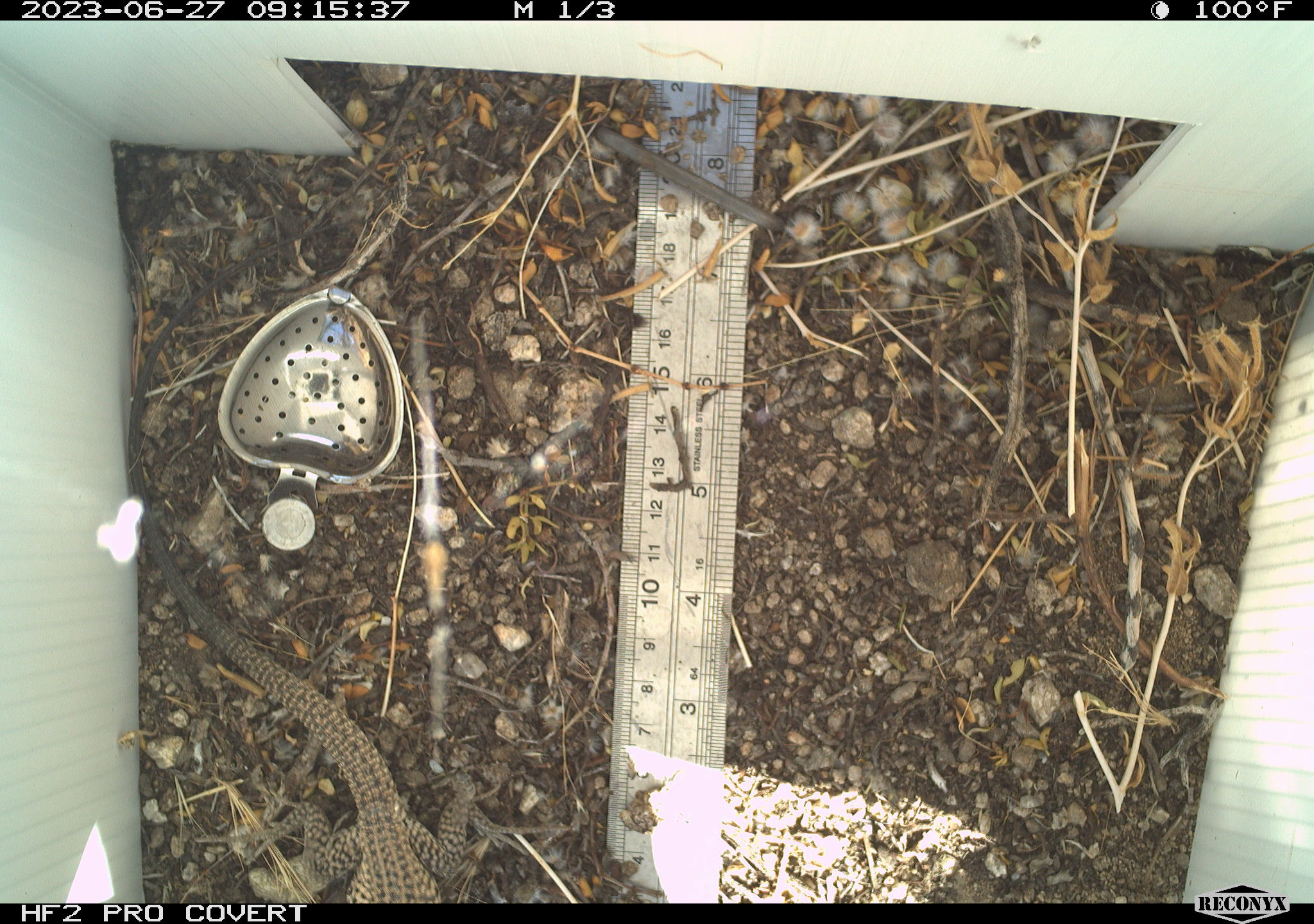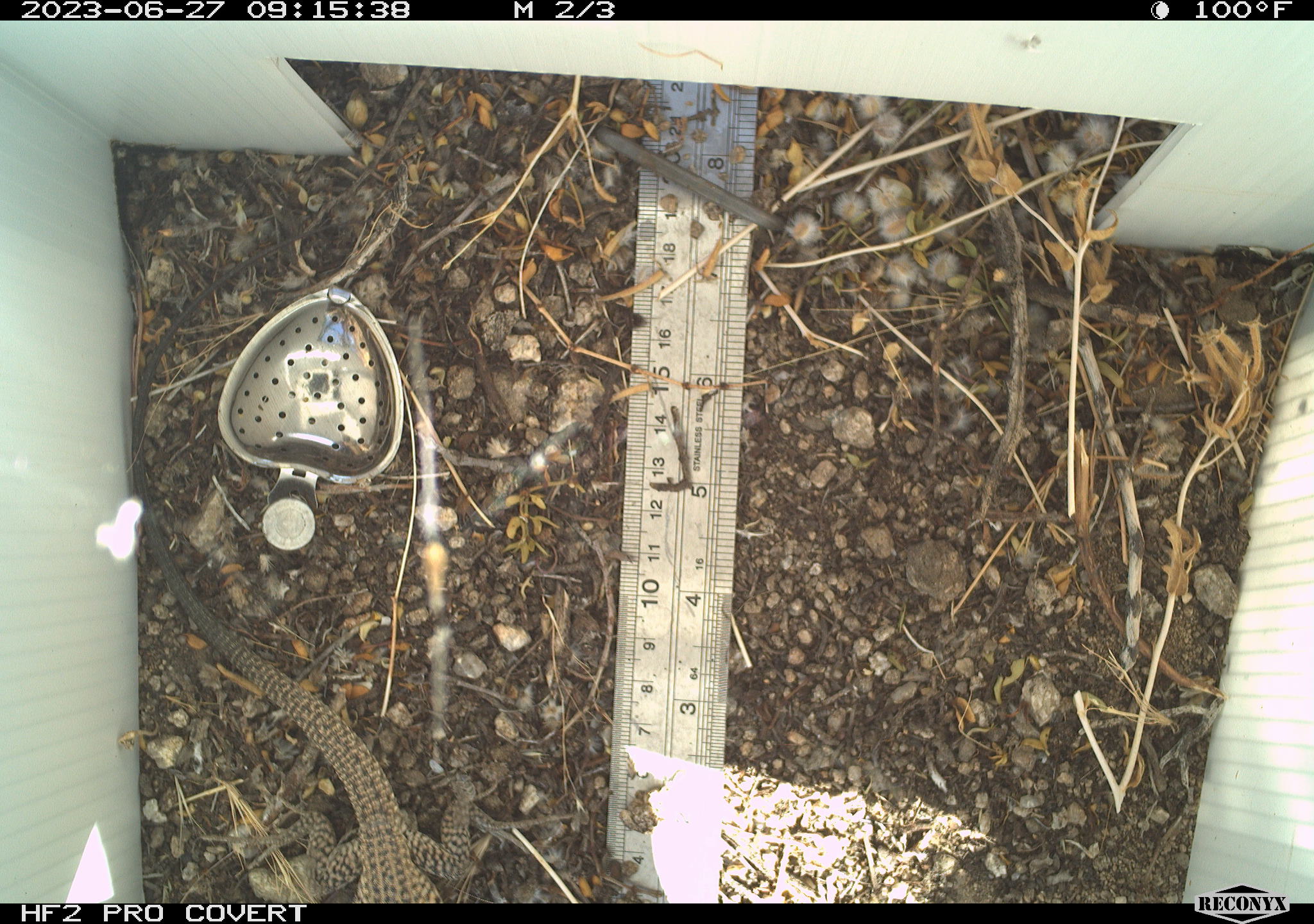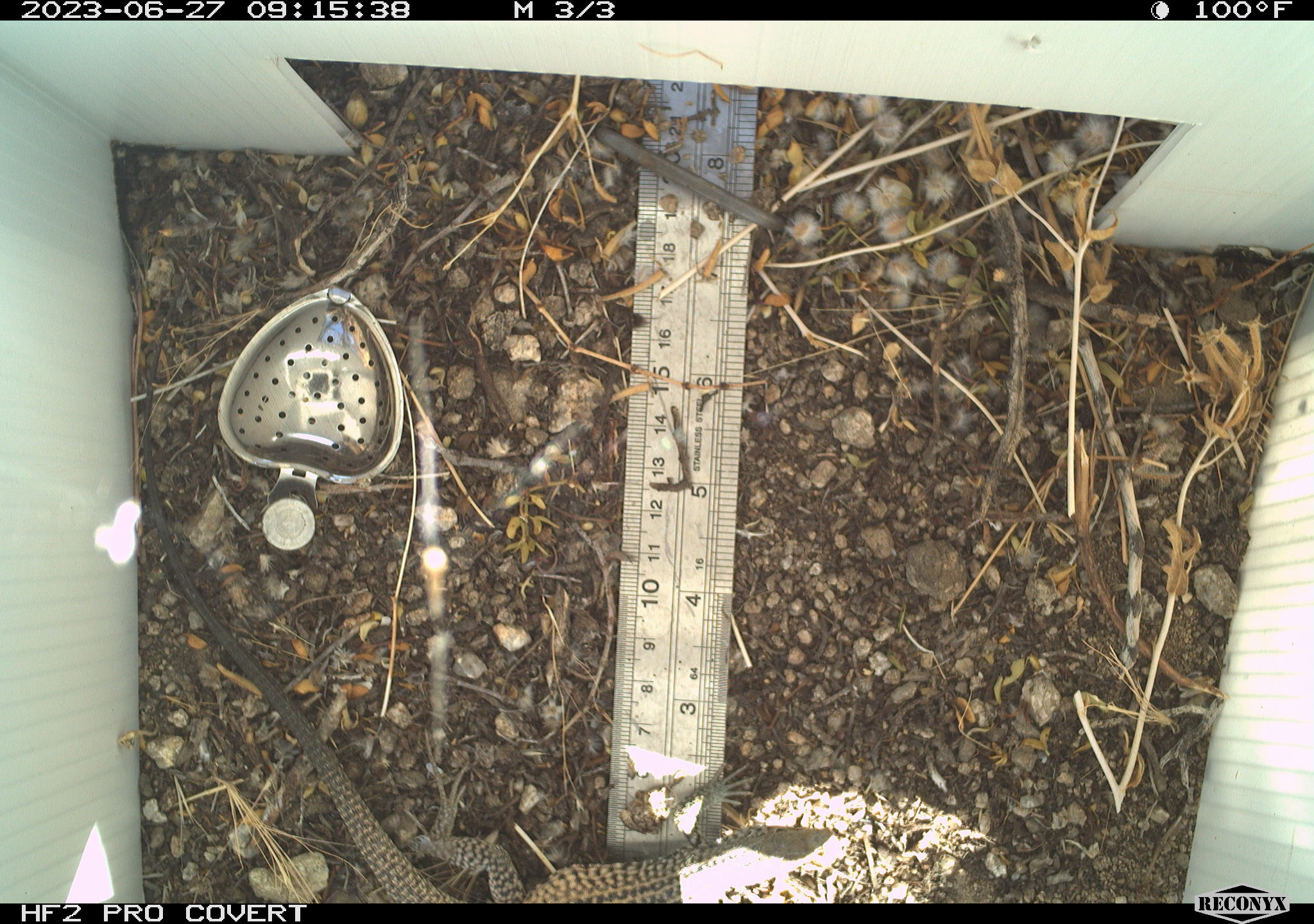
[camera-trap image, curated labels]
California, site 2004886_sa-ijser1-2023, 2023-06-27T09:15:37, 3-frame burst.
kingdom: Animalia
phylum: Chordata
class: Reptilia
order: Squamata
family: Teiidae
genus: Aspidoscelis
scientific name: Aspidoscelis tigris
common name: western whiptail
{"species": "western whiptail (Aspidoscelis tigris)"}